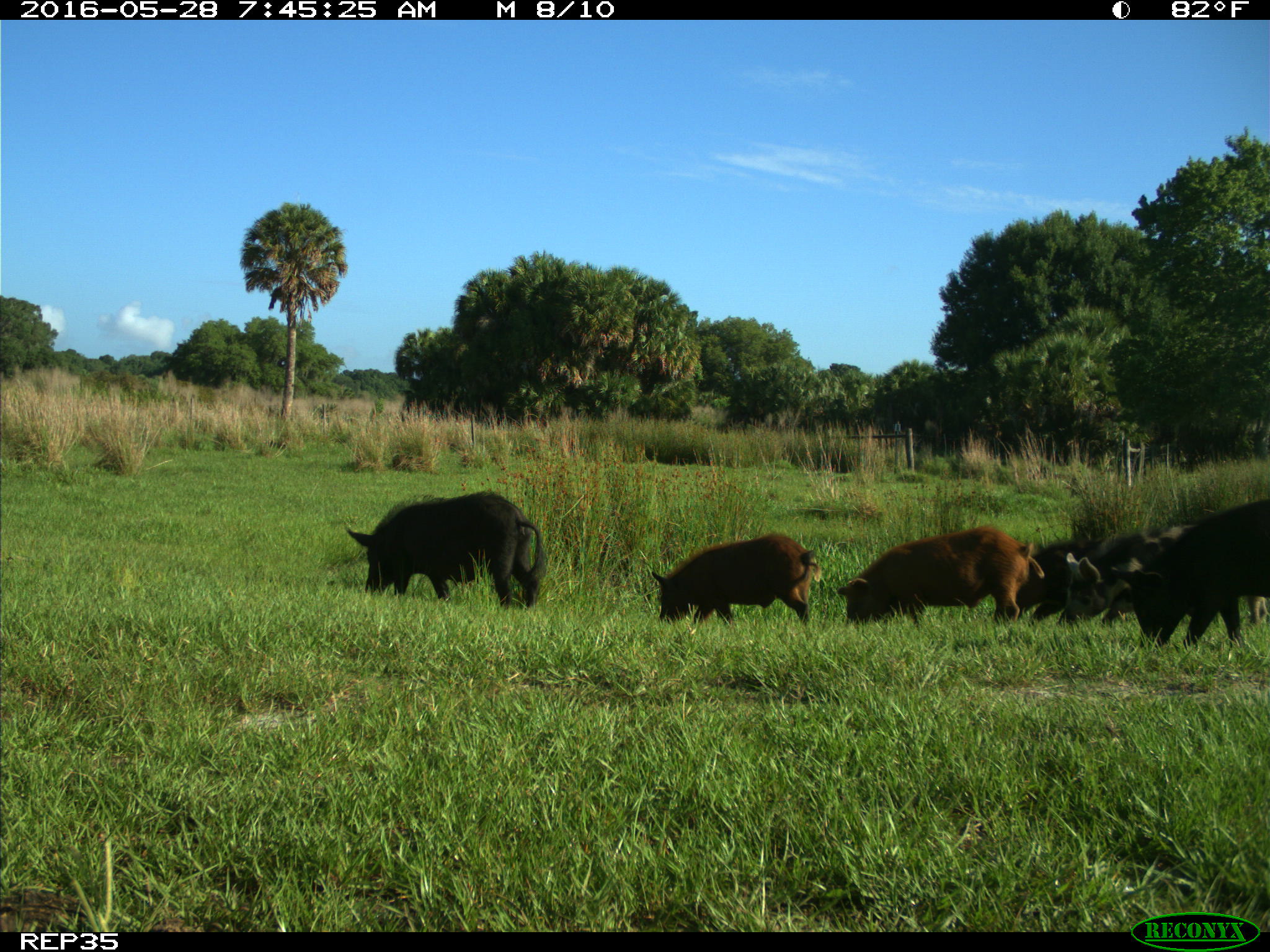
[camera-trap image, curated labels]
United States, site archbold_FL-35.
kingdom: Animalia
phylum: Chordata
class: Mammalia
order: Artiodactyla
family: Suidae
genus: Sus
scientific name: Sus scrofa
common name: wild boar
Sus scrofa (wild boar).